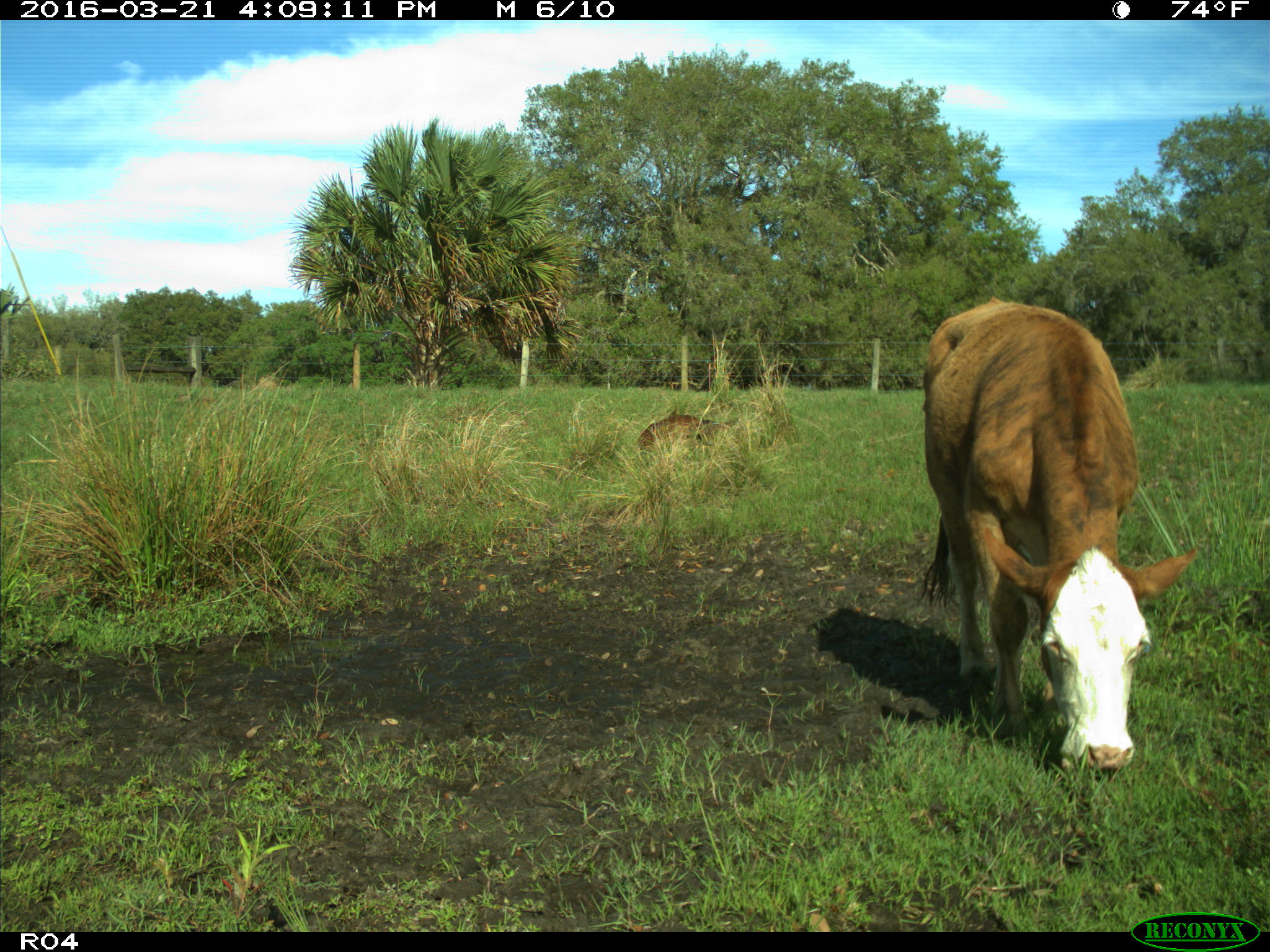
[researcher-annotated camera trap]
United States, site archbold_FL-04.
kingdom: Animalia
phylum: Chordata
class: Mammalia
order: Artiodactyla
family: Bovidae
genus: Bos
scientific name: Bos taurus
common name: domestic cow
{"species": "Bos taurus (domestic cow)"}